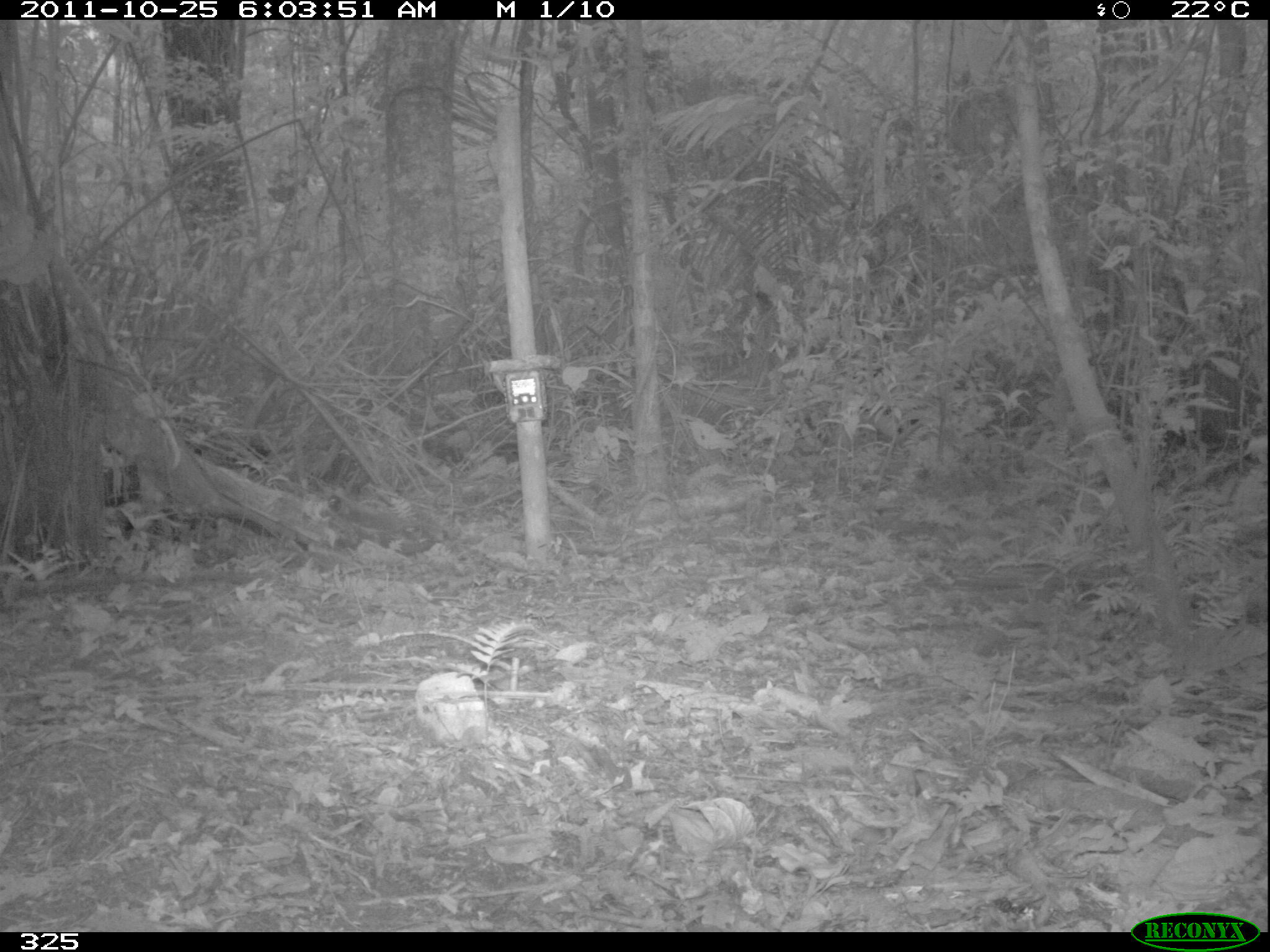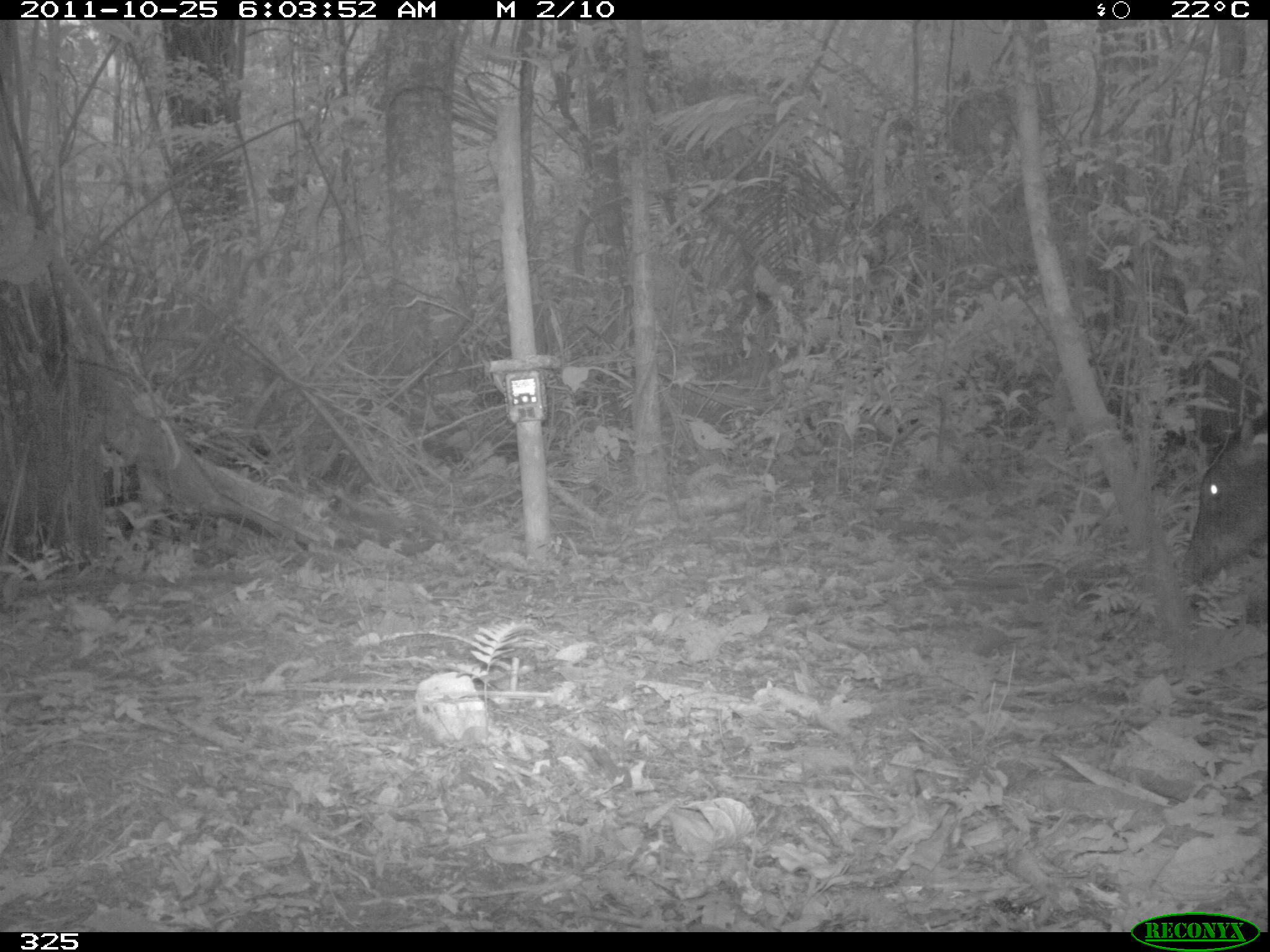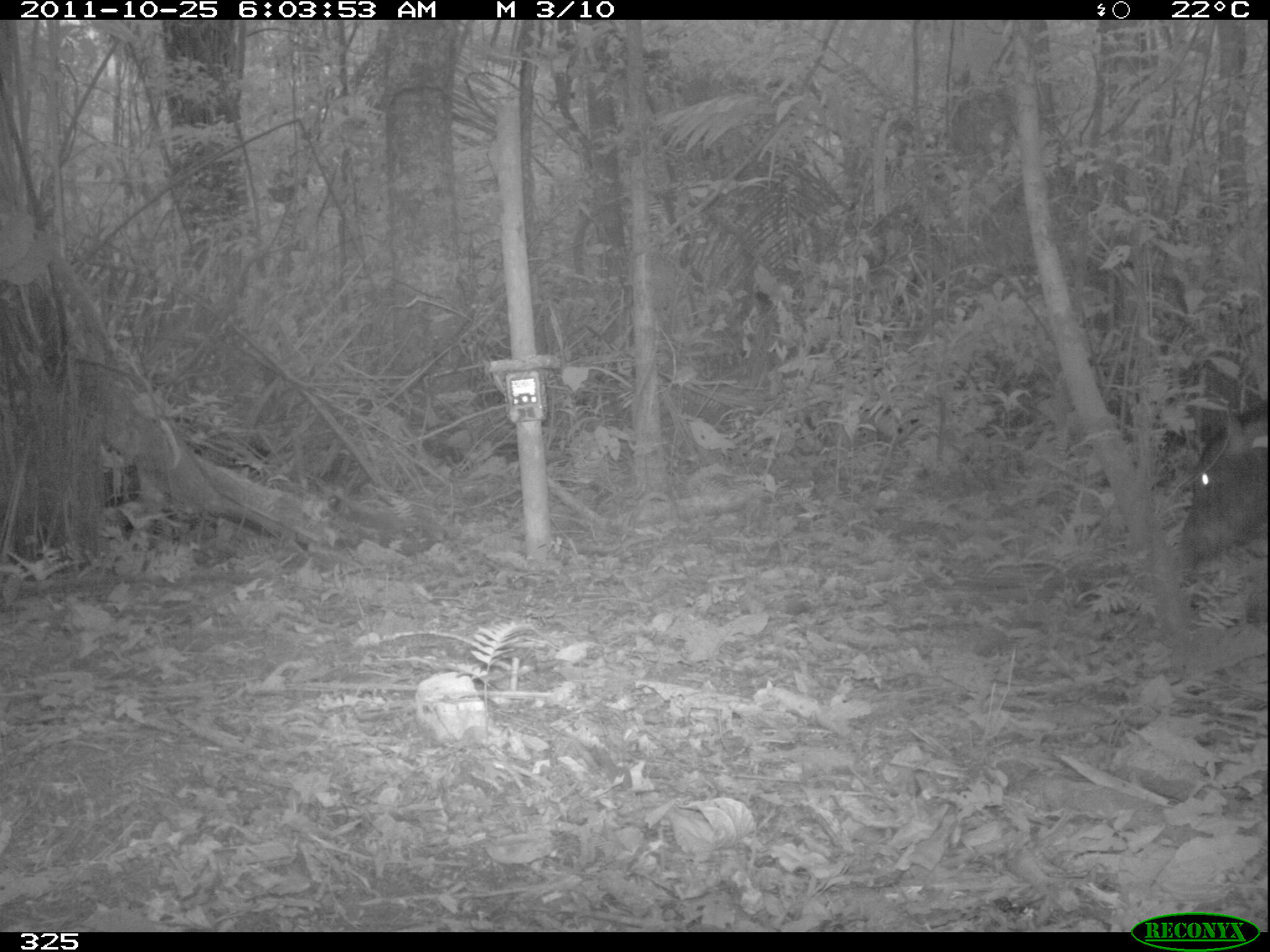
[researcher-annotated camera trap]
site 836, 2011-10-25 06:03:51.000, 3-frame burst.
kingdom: Animalia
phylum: Chordata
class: Mammalia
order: Artiodactyla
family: Tayassuidae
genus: Tayassu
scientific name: Tayassu pecari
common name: white-lipped peccary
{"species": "Tayassu pecari (white-lipped peccary)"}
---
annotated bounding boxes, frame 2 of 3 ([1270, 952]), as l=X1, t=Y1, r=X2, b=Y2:
tayassu pecari: l=1181, t=403, r=1267, b=591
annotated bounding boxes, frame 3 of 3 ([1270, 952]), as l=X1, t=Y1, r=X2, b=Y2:
tayassu pecari: l=1174, t=400, r=1268, b=584